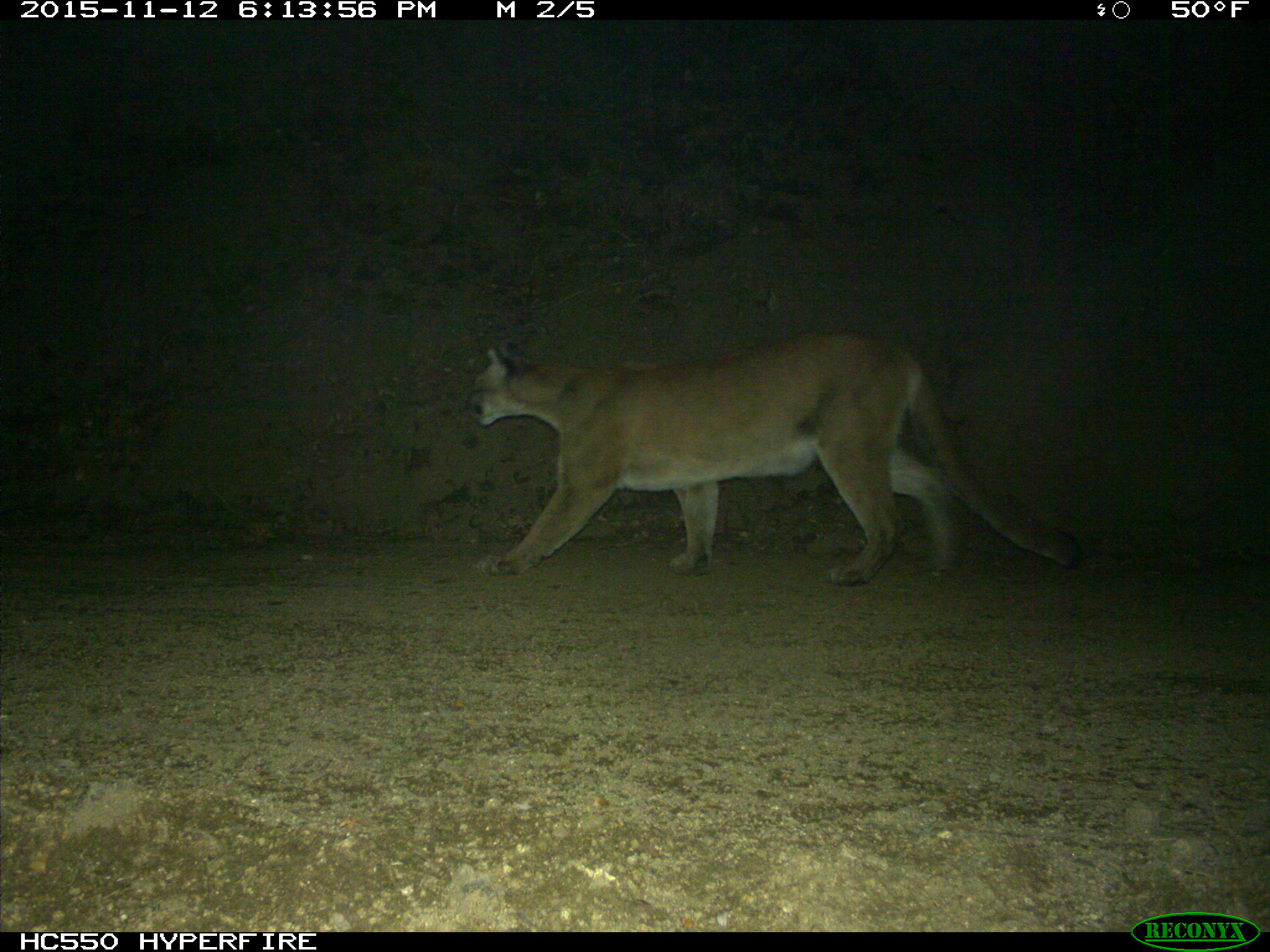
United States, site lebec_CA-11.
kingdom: Animalia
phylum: Chordata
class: Mammalia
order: Carnivora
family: Felidae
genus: Puma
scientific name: Puma concolor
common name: mountain lion